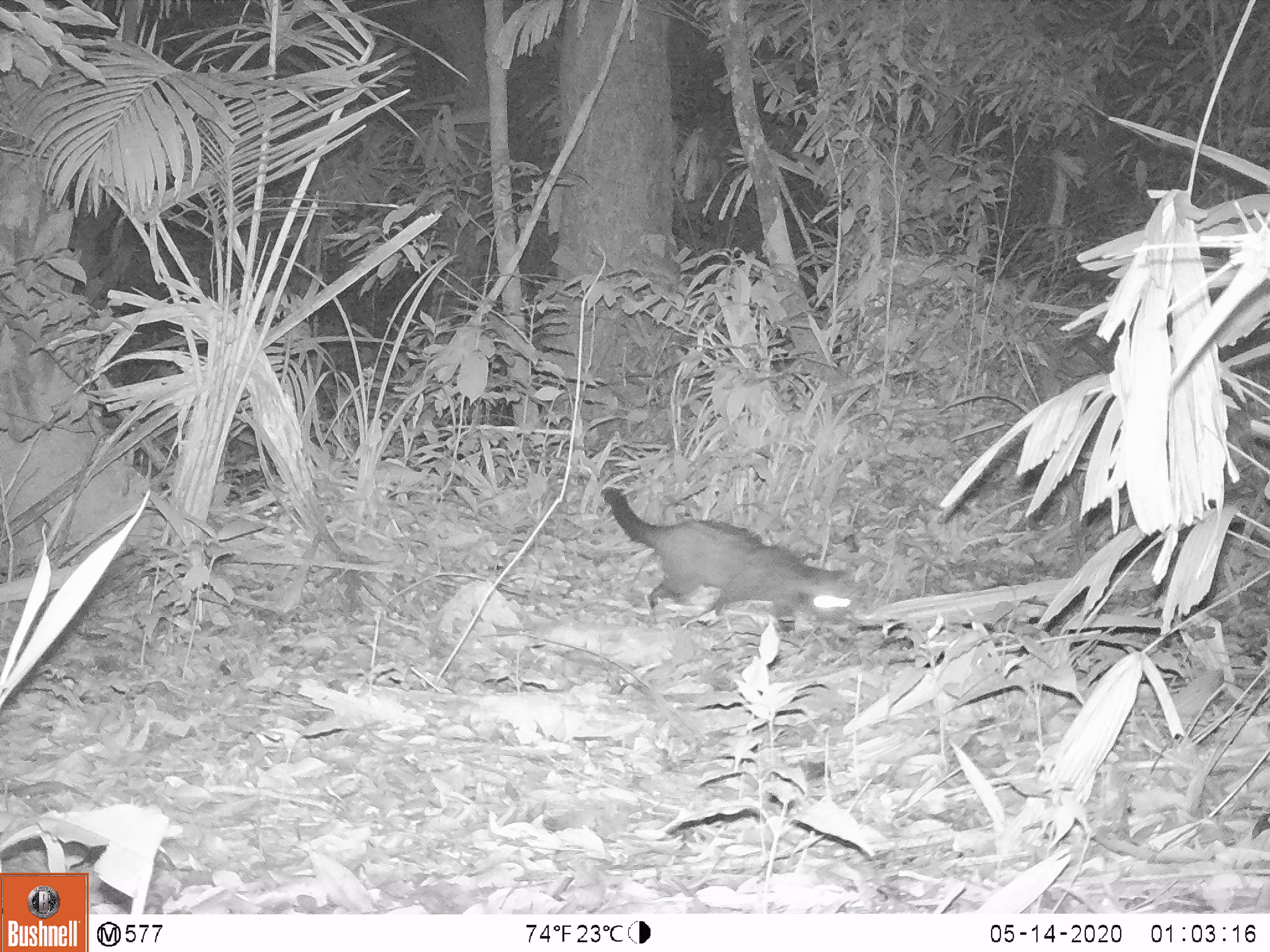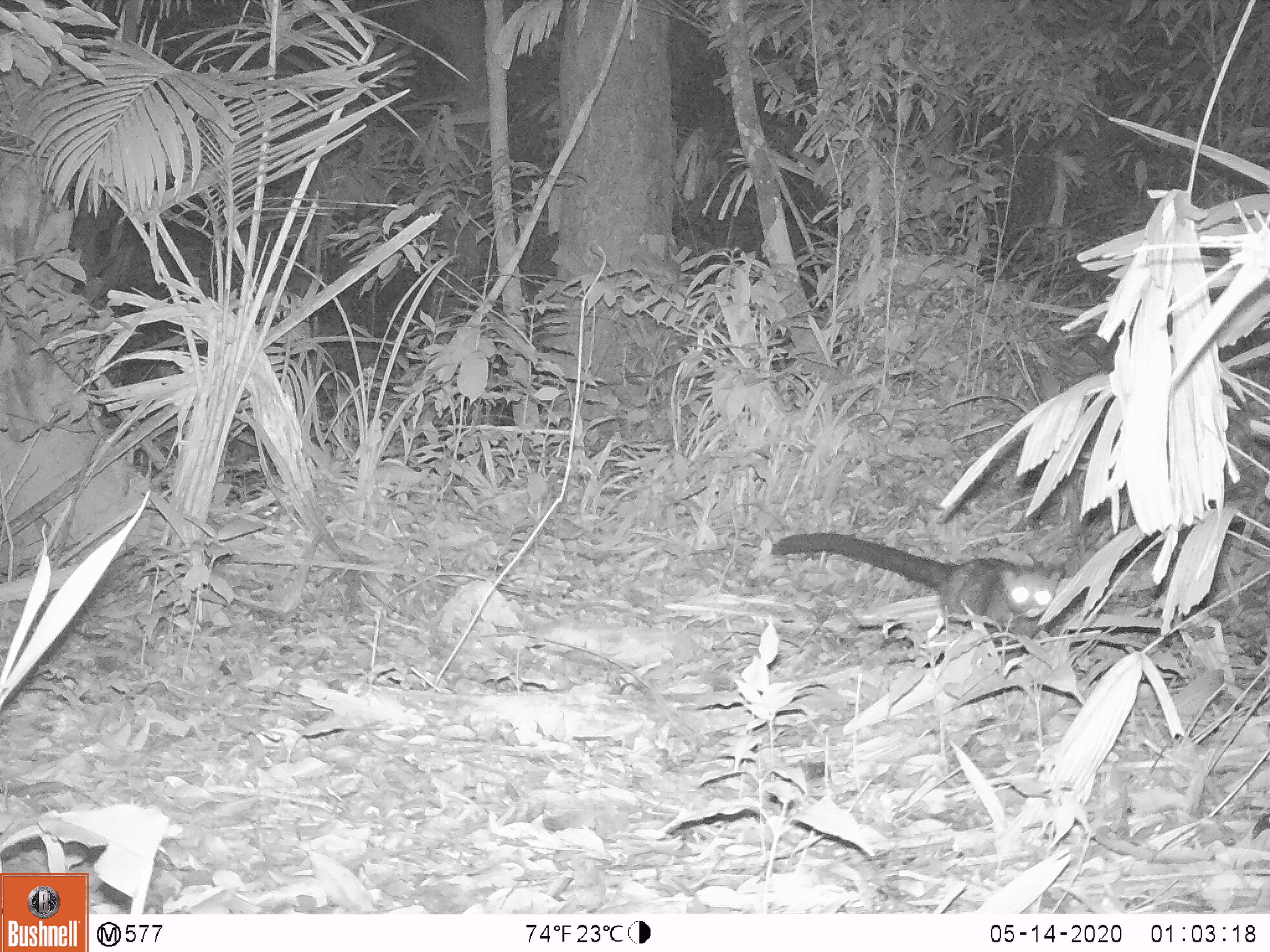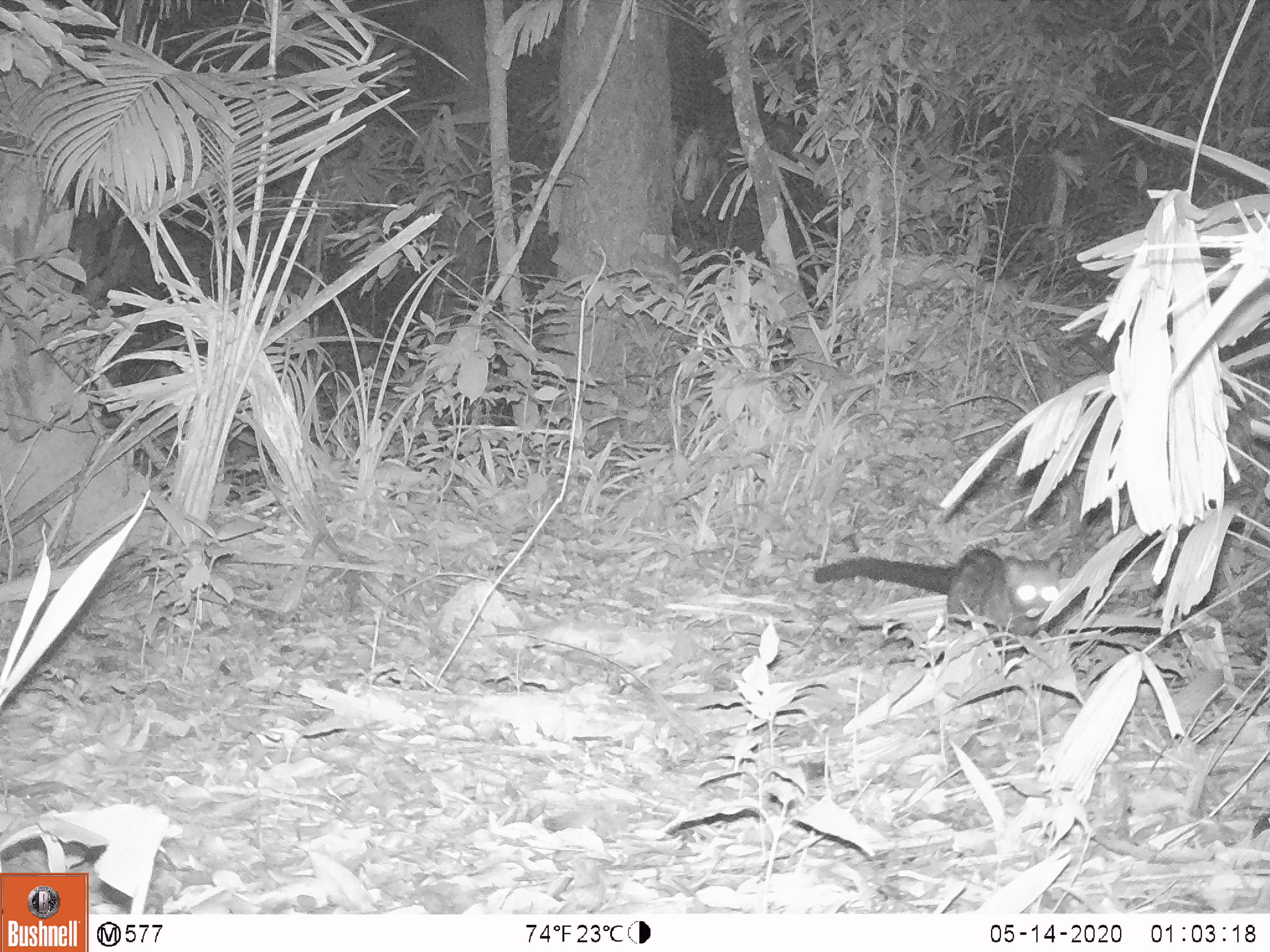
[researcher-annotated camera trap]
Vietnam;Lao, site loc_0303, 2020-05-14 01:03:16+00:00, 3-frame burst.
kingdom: Animalia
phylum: Chordata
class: Mammalia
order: Carnivora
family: Viverridae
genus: Paradoxurus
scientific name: Paradoxurus hermaphroditus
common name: common palm civet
Common palm civet (Paradoxurus hermaphroditus). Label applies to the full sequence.